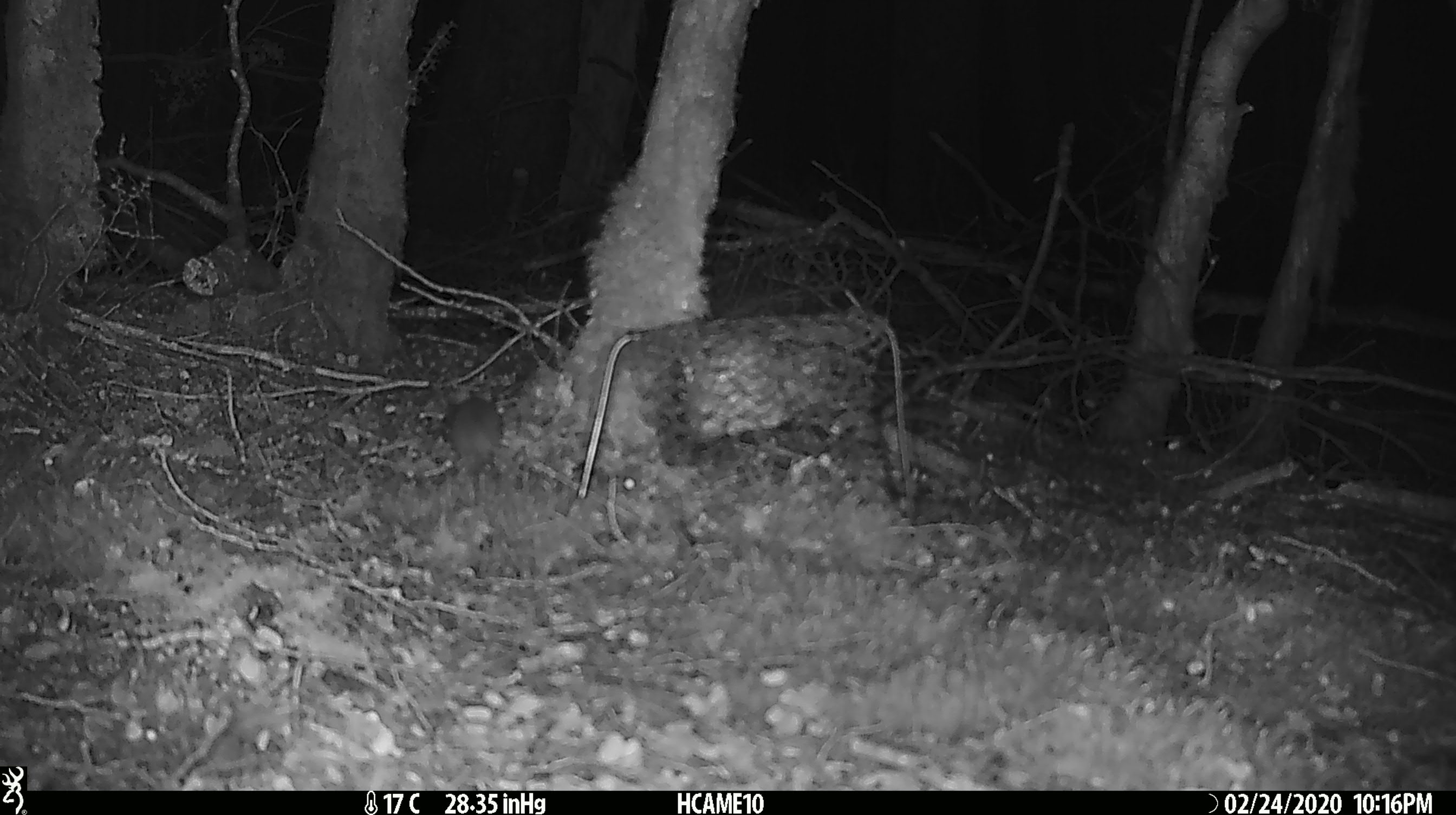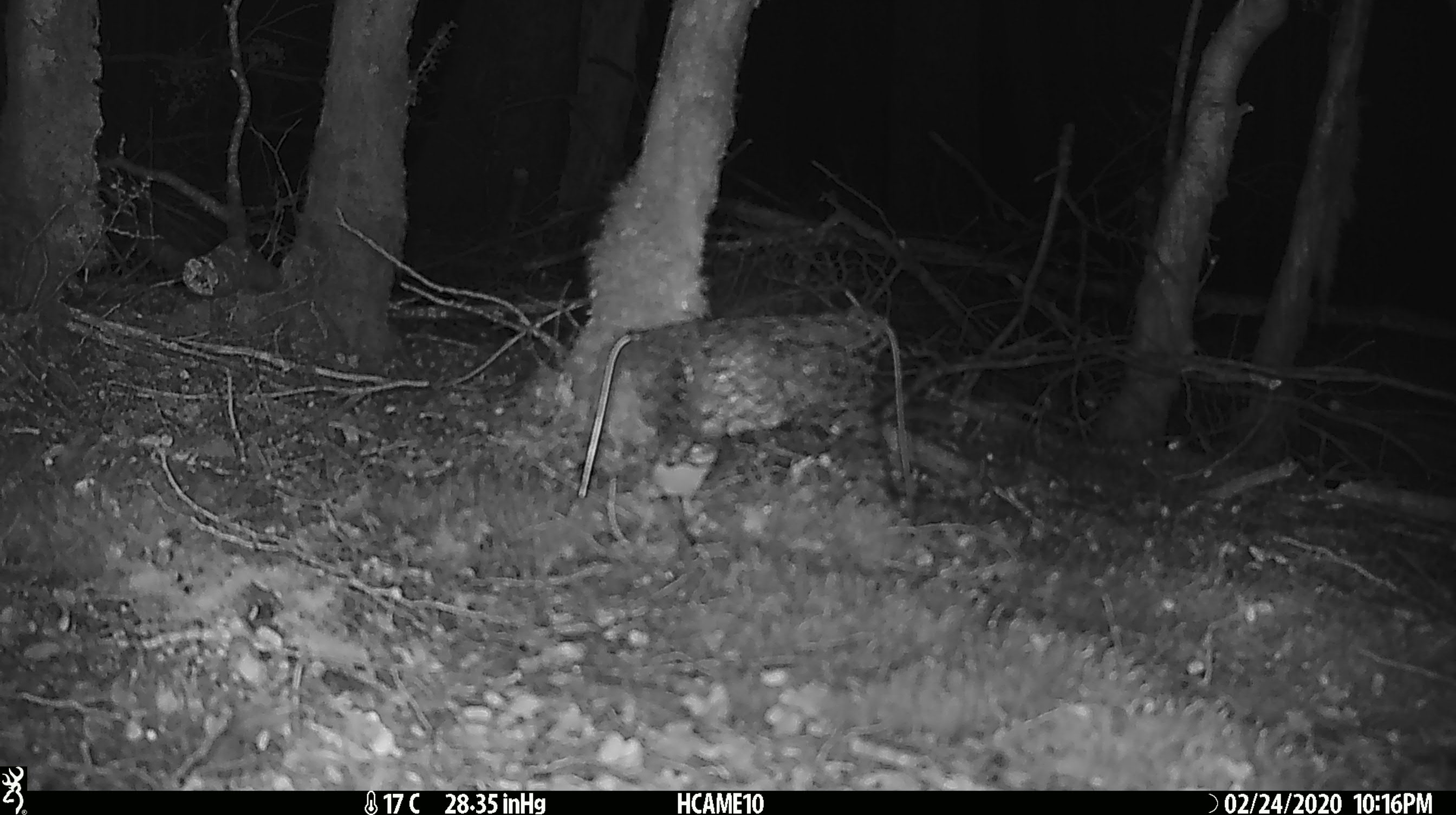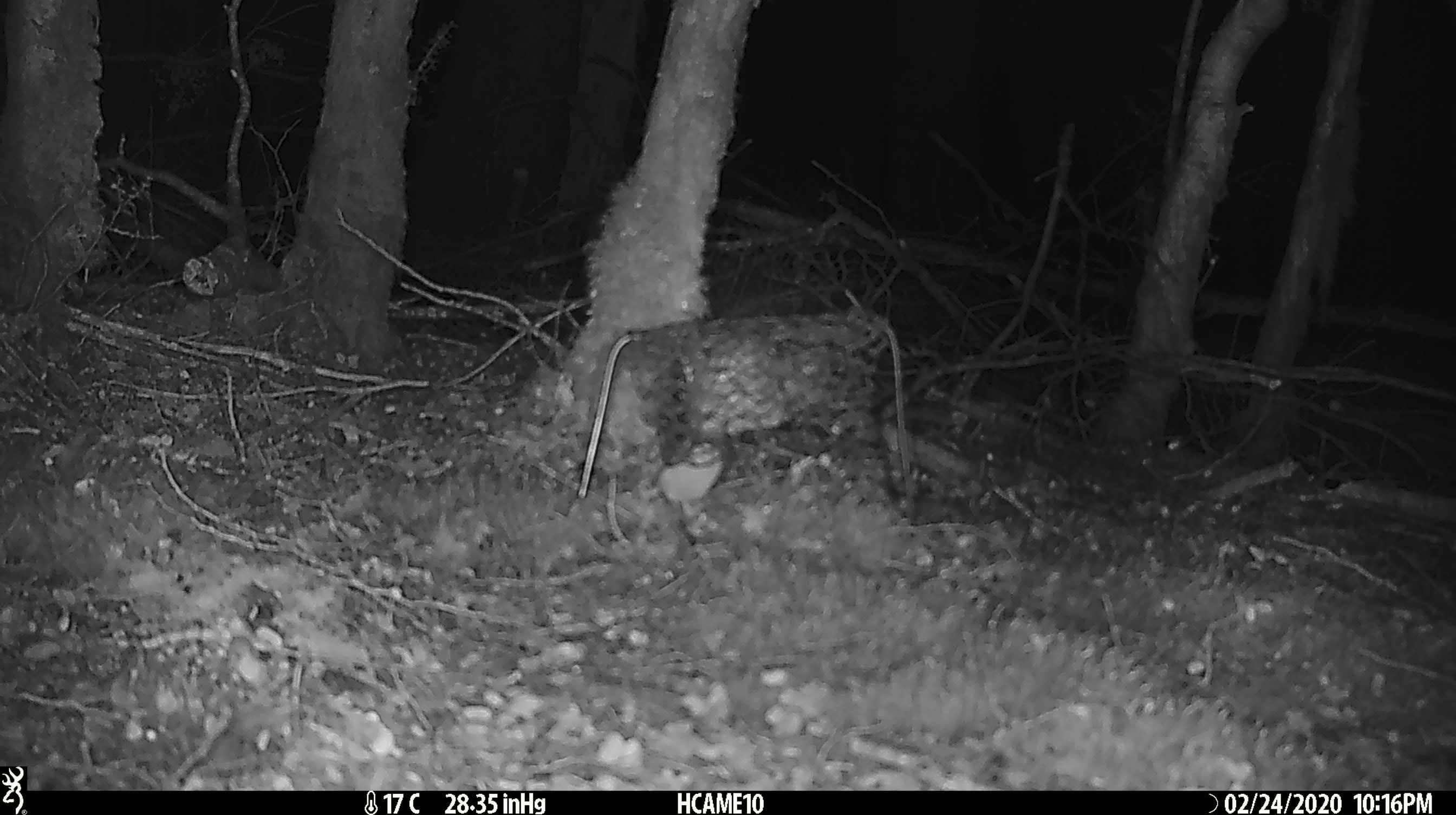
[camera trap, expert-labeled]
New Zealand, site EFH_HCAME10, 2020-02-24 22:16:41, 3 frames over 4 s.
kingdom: Animalia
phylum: Chordata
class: Mammalia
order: Rodentia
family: Muridae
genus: Mus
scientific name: Mus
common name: mouse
Mouse (Mus).